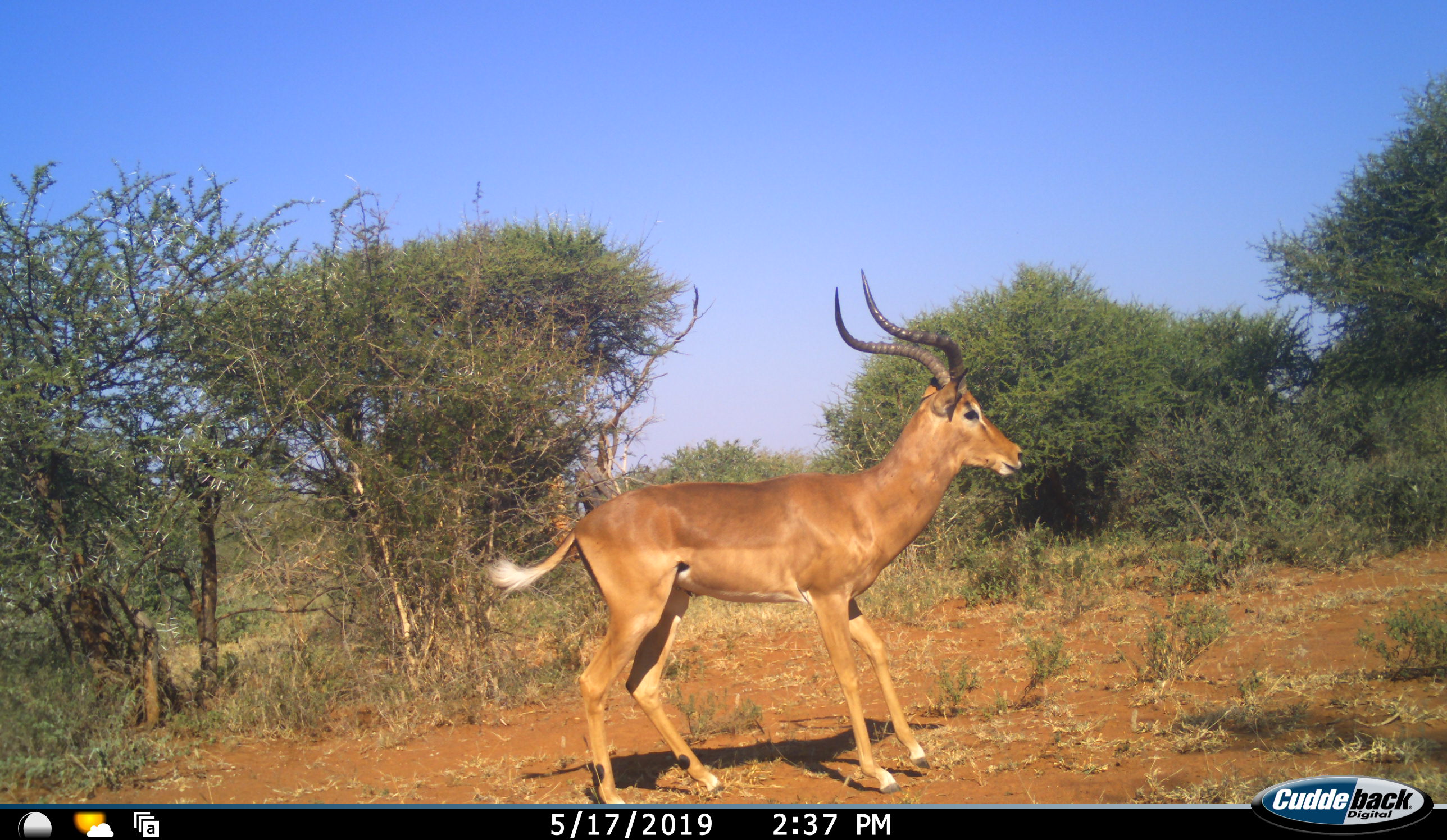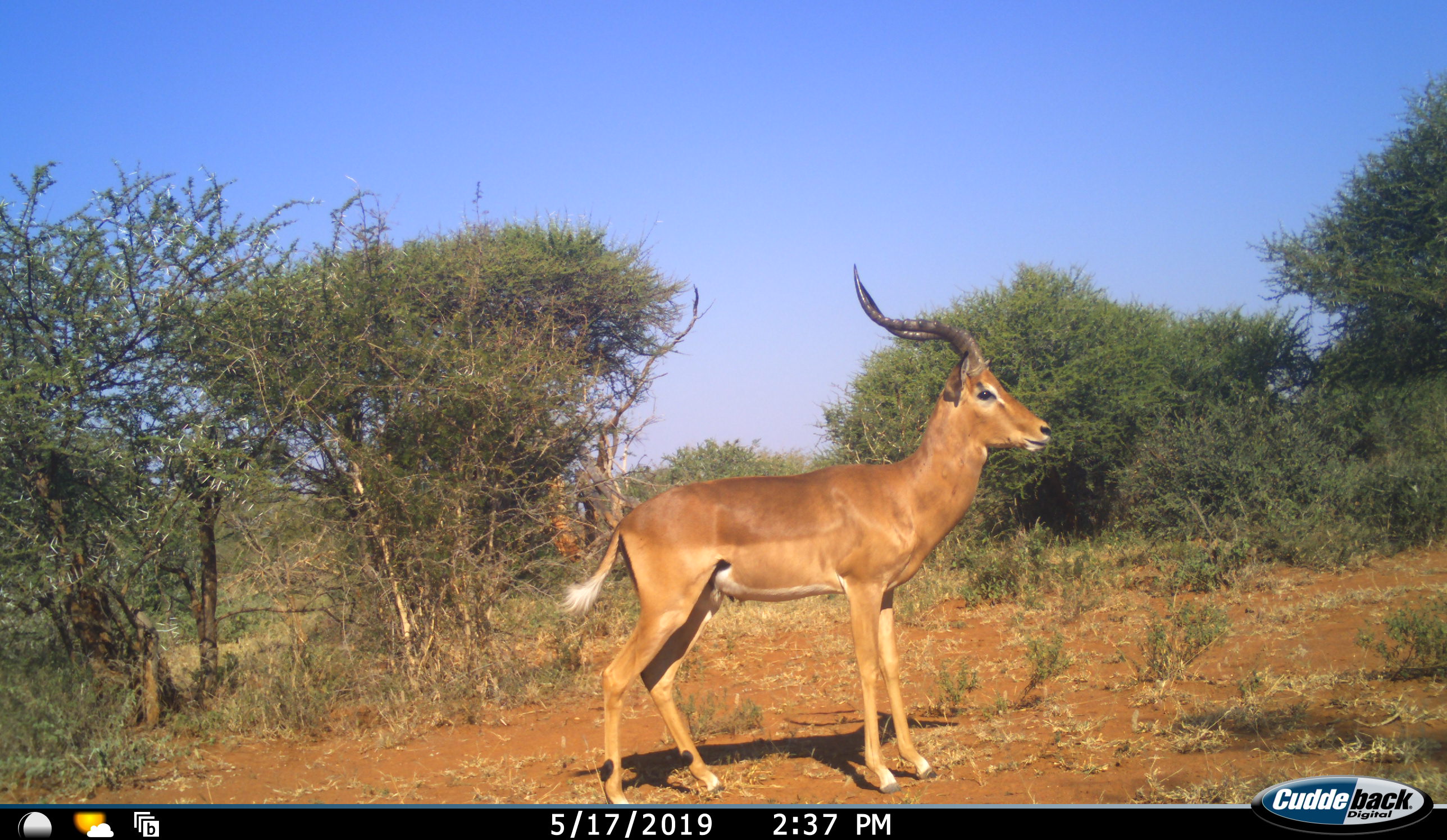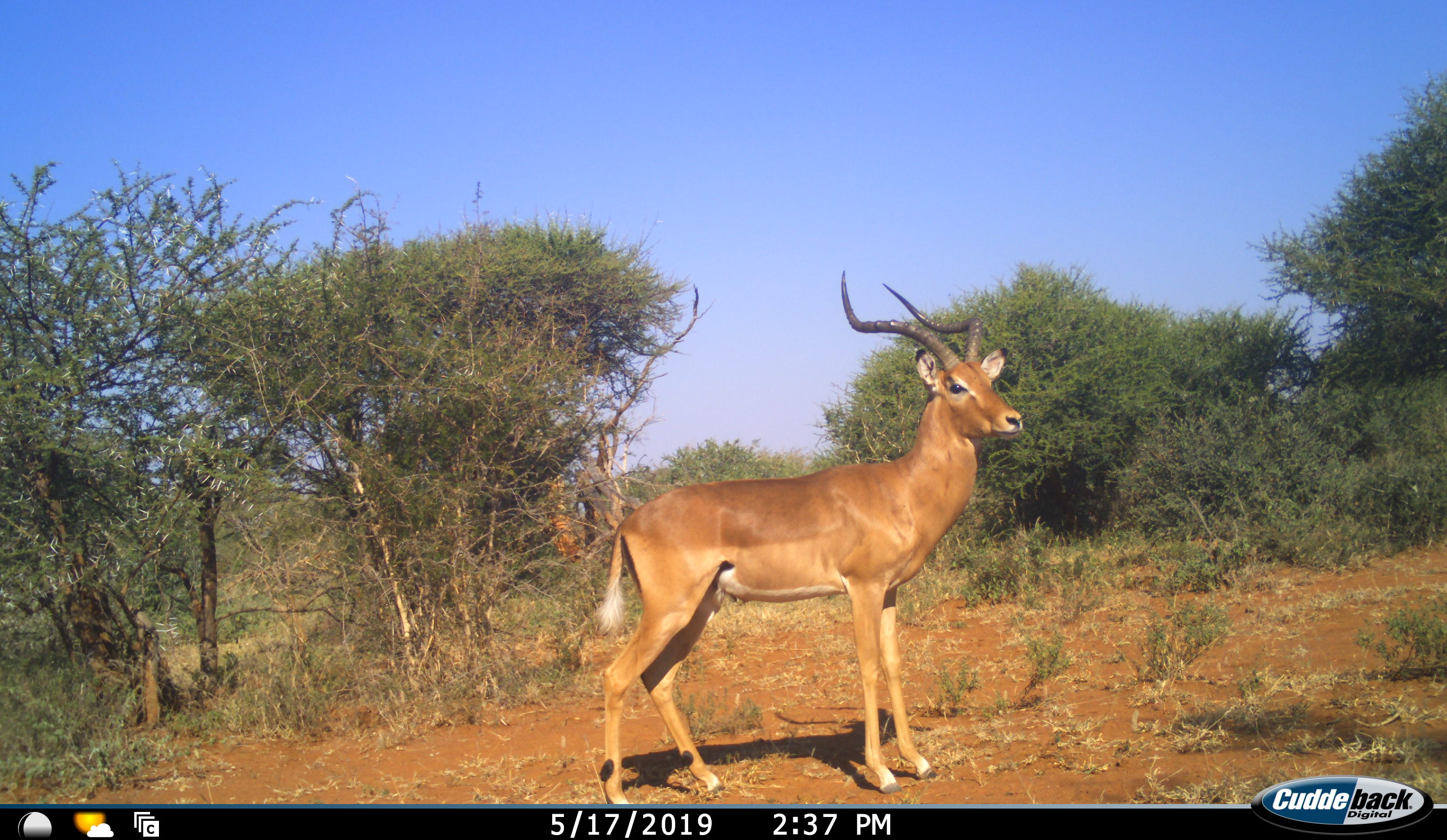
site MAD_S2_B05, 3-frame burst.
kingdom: Animalia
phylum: Chordata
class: Mammalia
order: Artiodactyla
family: Bovidae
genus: Aepyceros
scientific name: Aepyceros melampus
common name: impala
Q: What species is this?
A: Impala (Aepyceros melampus).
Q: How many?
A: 1.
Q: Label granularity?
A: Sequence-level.